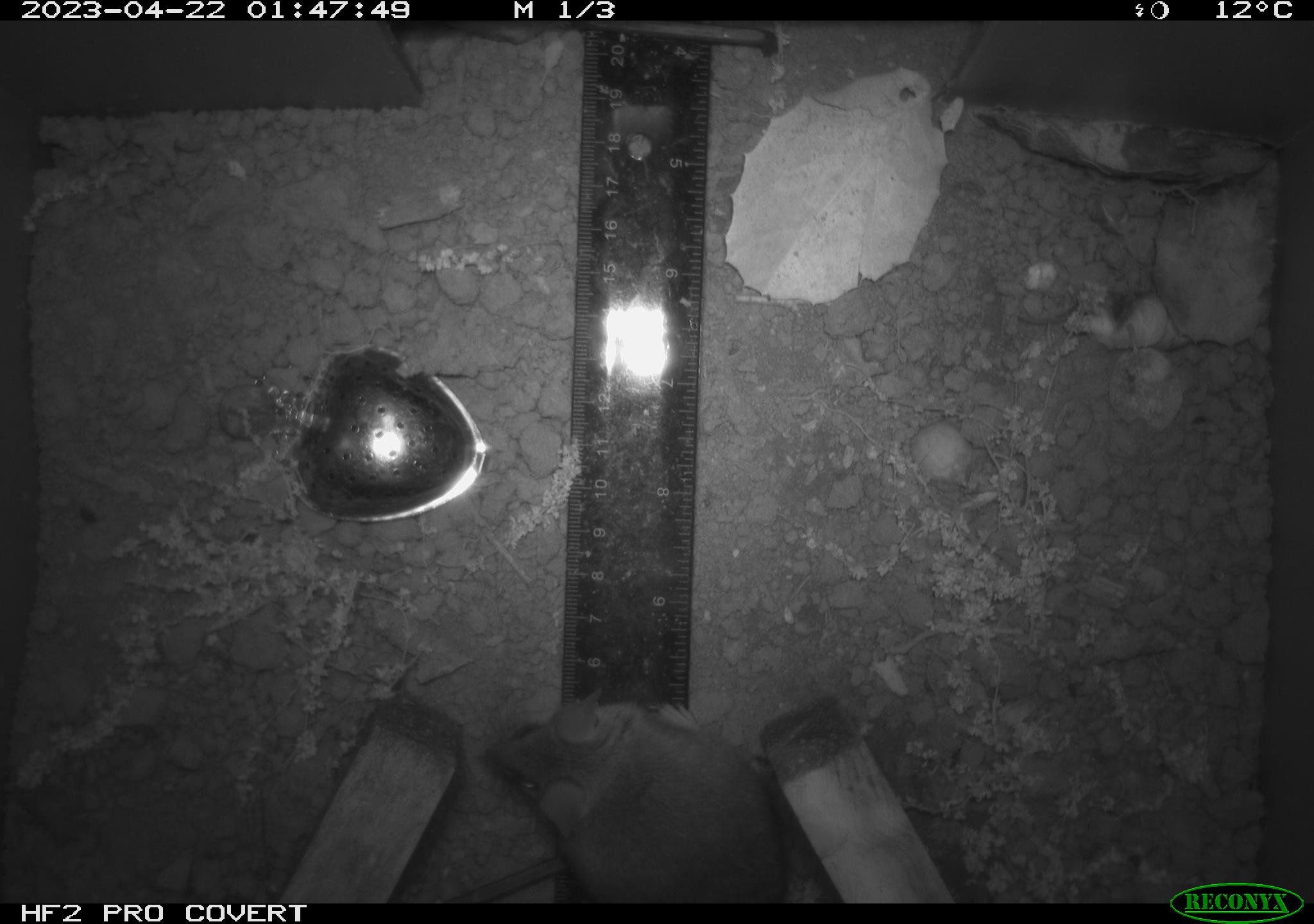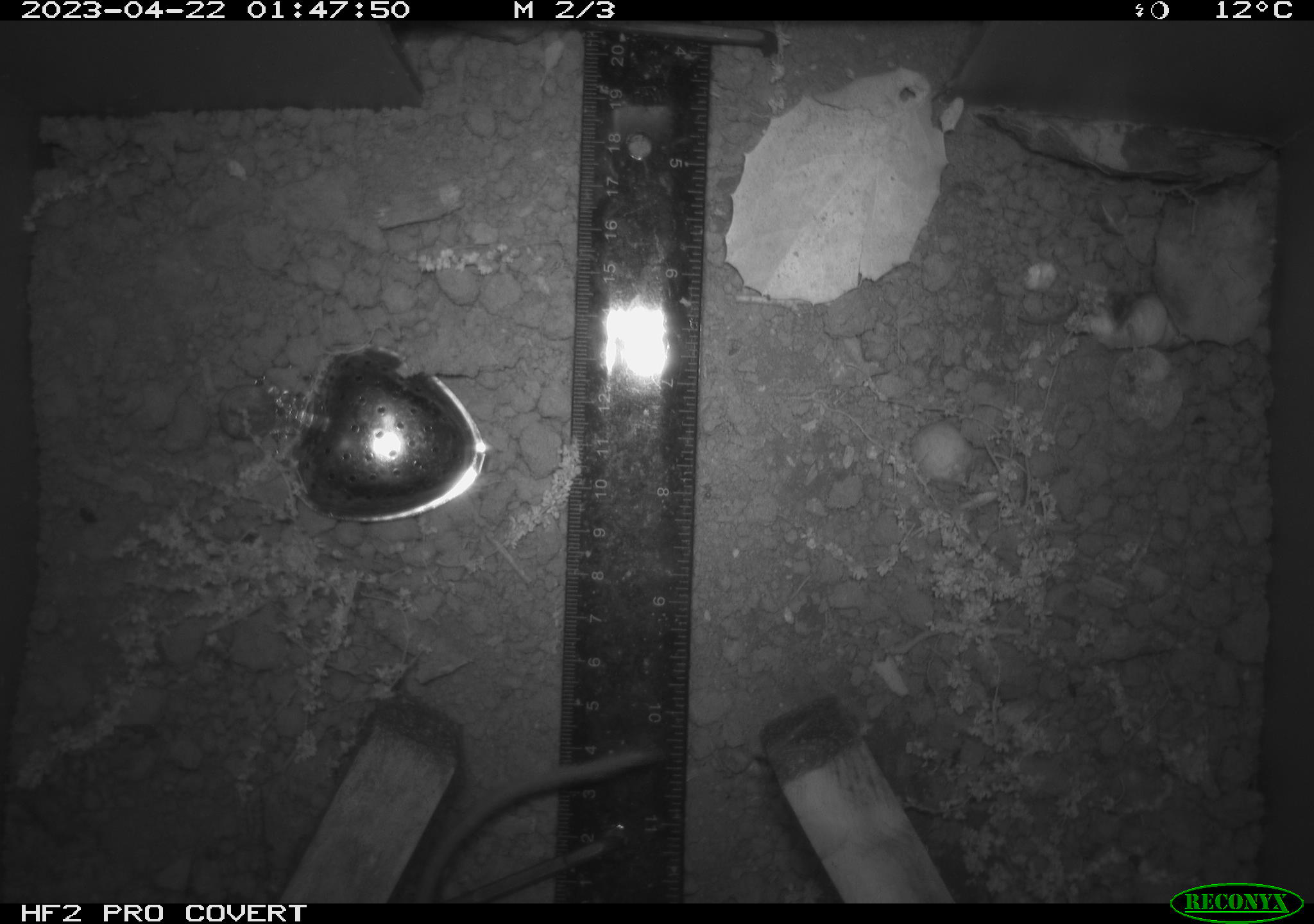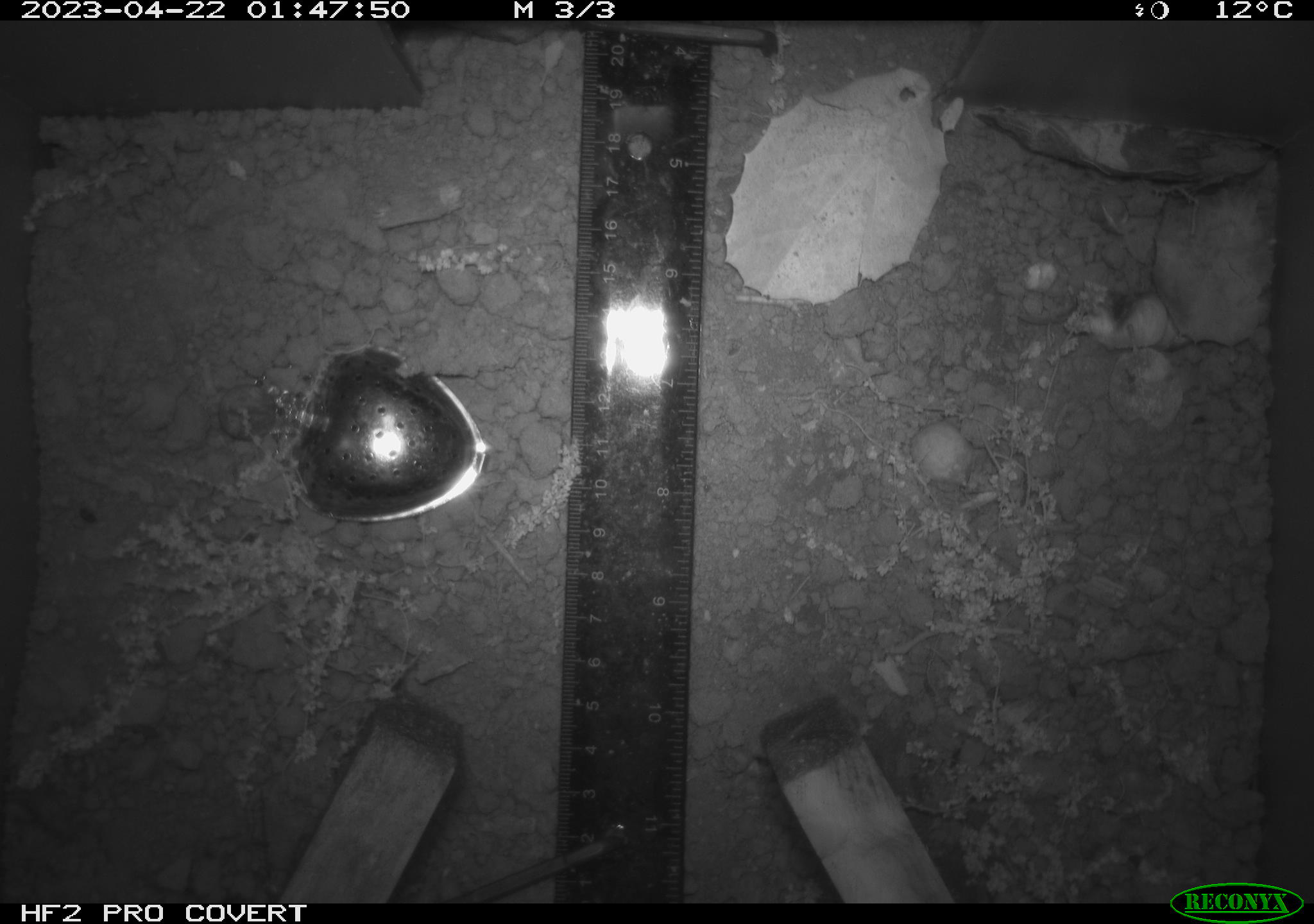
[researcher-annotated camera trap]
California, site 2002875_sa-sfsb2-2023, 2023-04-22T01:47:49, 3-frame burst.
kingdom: Animalia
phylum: Chordata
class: Mammalia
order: Rodentia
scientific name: Rodentia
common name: mouse species